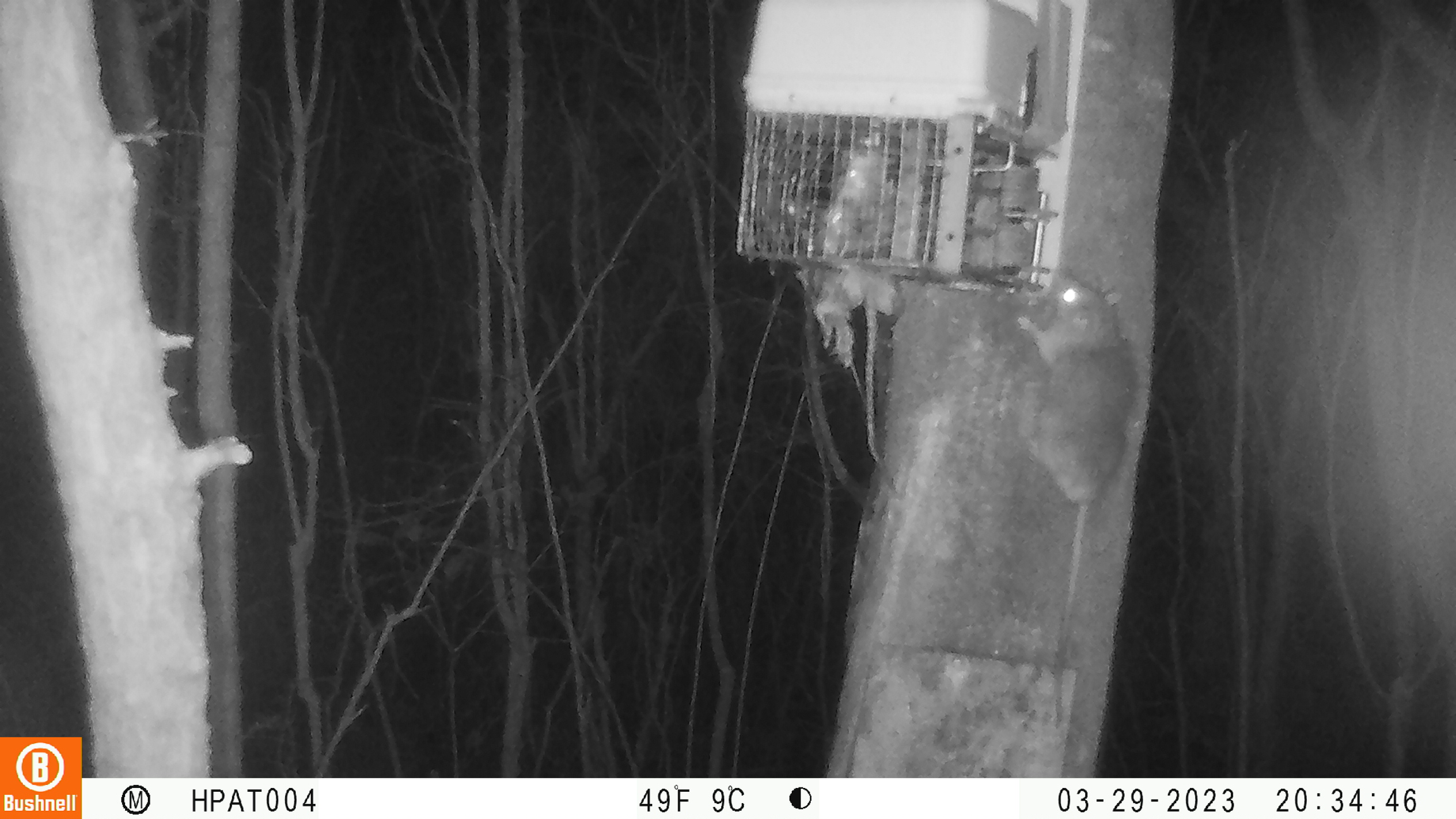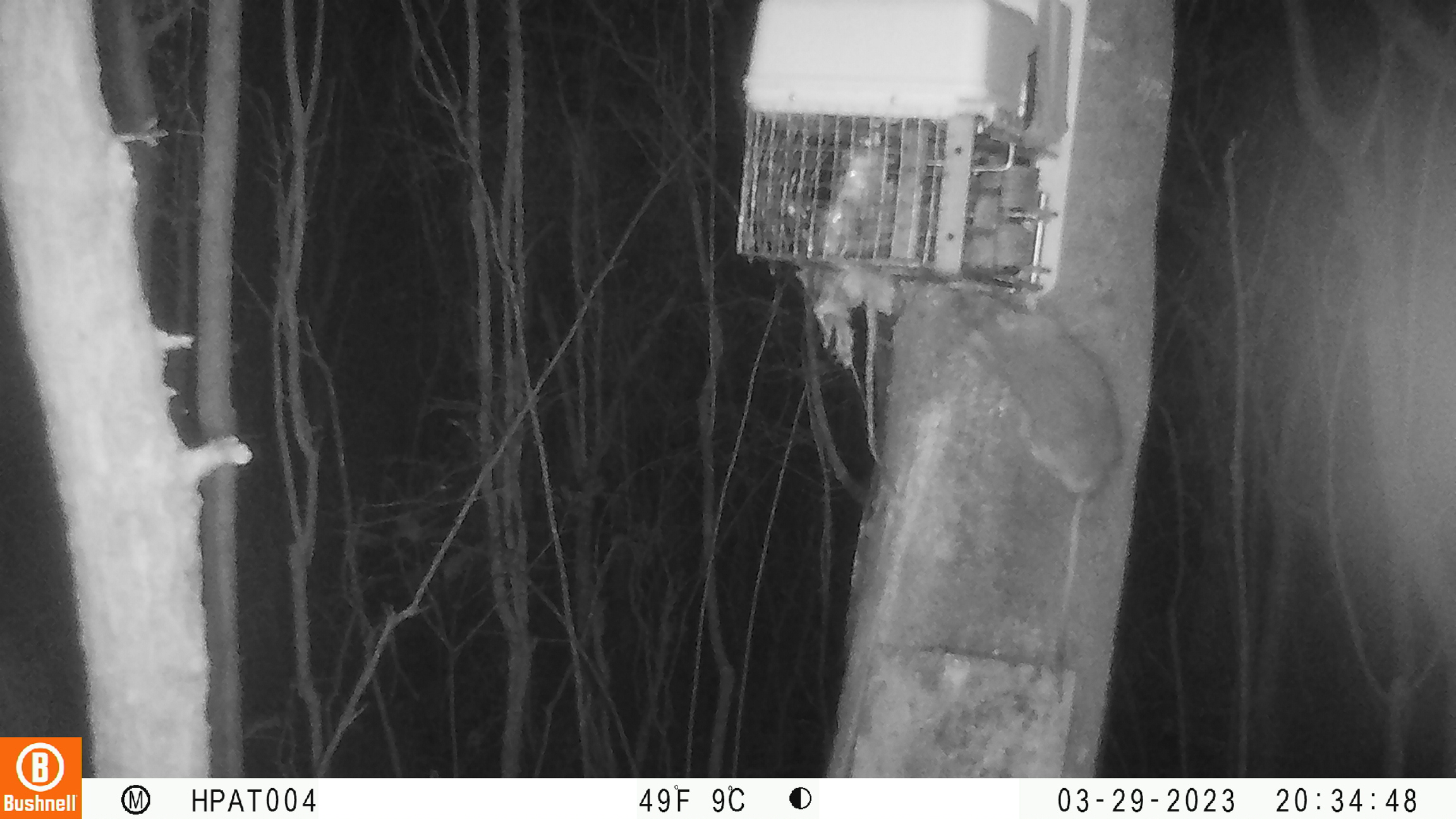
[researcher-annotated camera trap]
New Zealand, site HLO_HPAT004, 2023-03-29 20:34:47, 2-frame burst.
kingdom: Animalia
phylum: Chordata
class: Mammalia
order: Rodentia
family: Muridae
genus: Rattus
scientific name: Rattus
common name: rat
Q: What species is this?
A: Rat (Rattus).